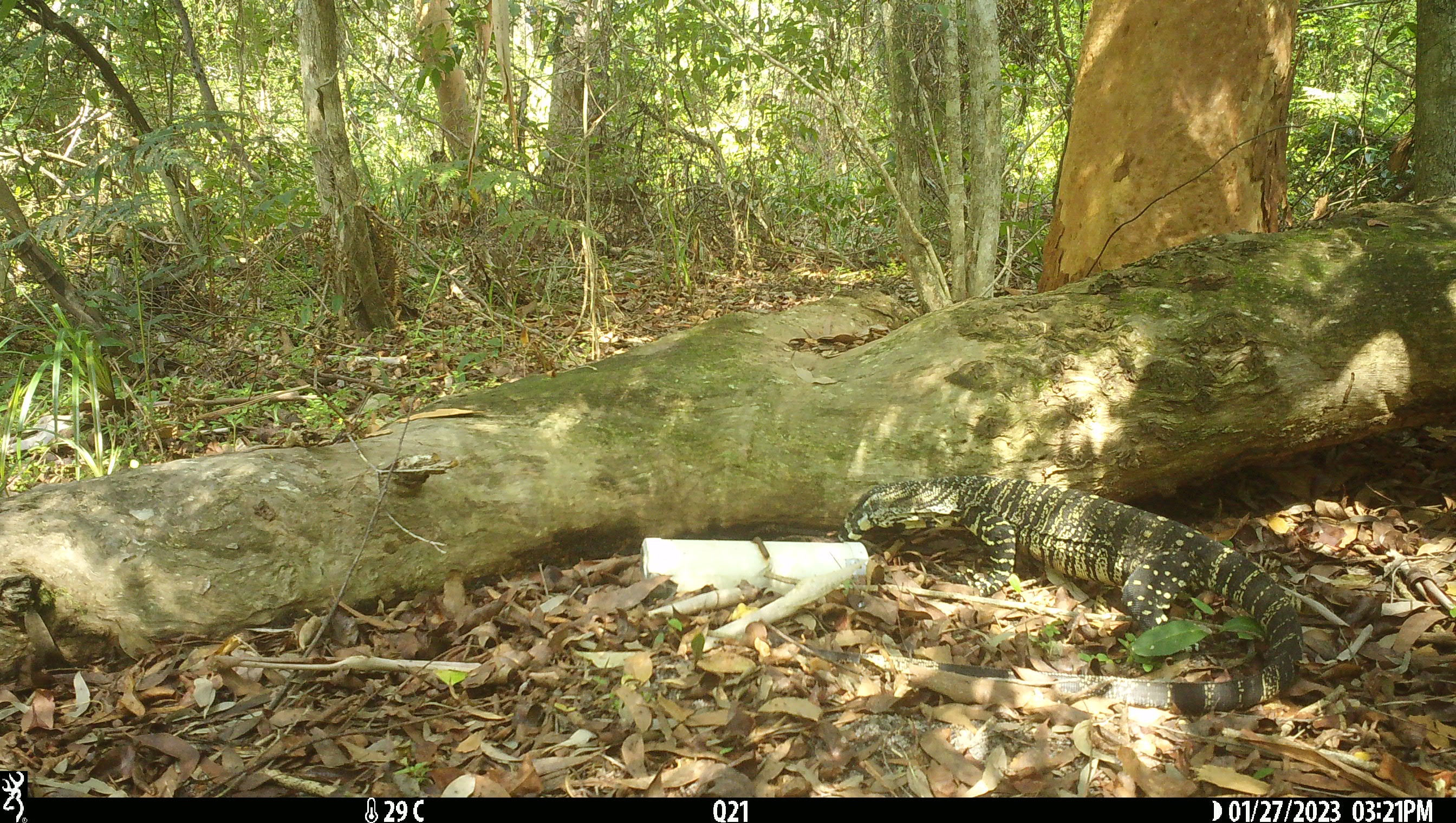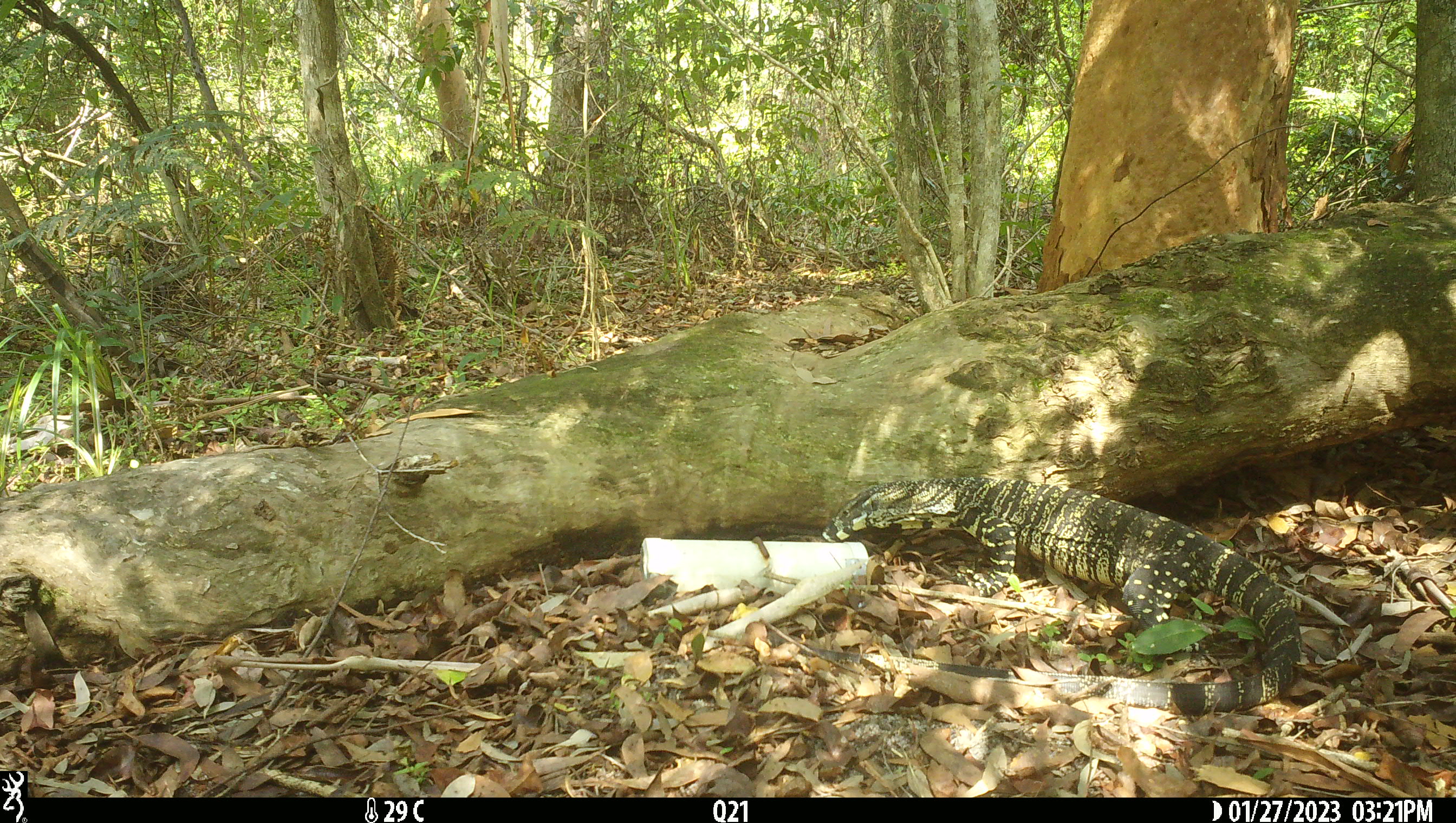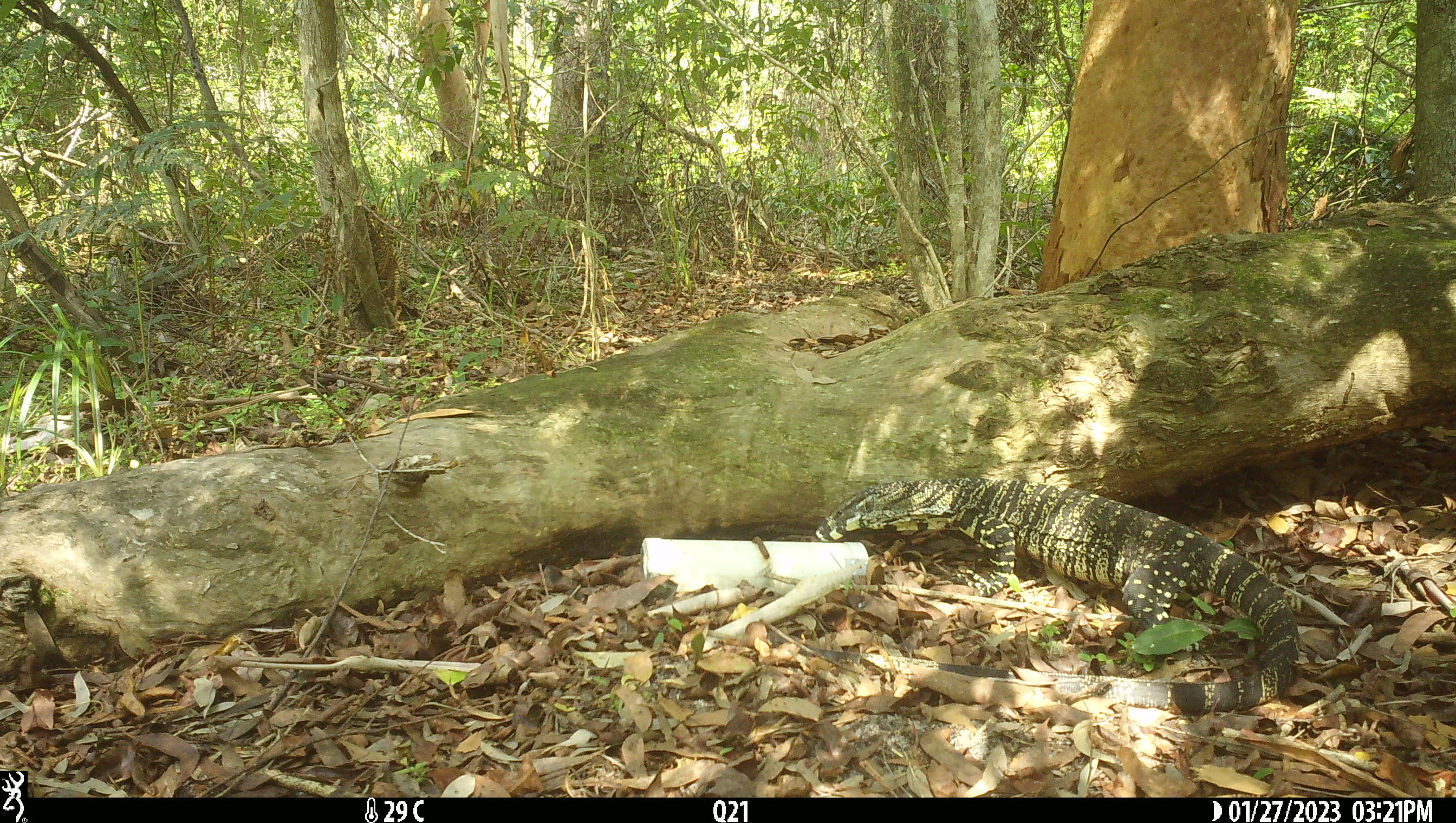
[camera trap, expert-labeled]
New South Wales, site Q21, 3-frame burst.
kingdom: Animalia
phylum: Chordata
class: Reptilia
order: Squamata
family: Varanidae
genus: Varanus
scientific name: Varanus varius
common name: lace monitor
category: goanna